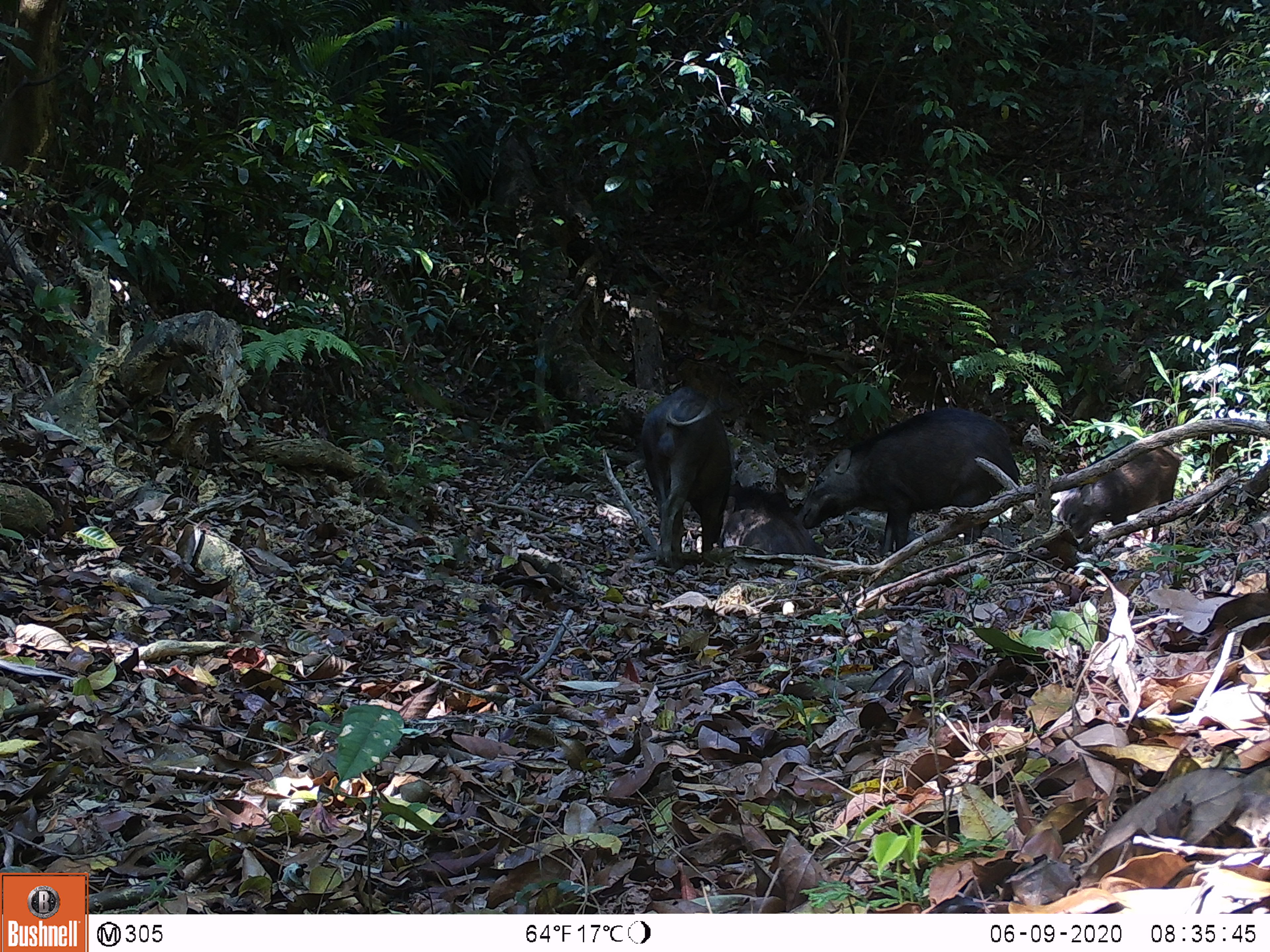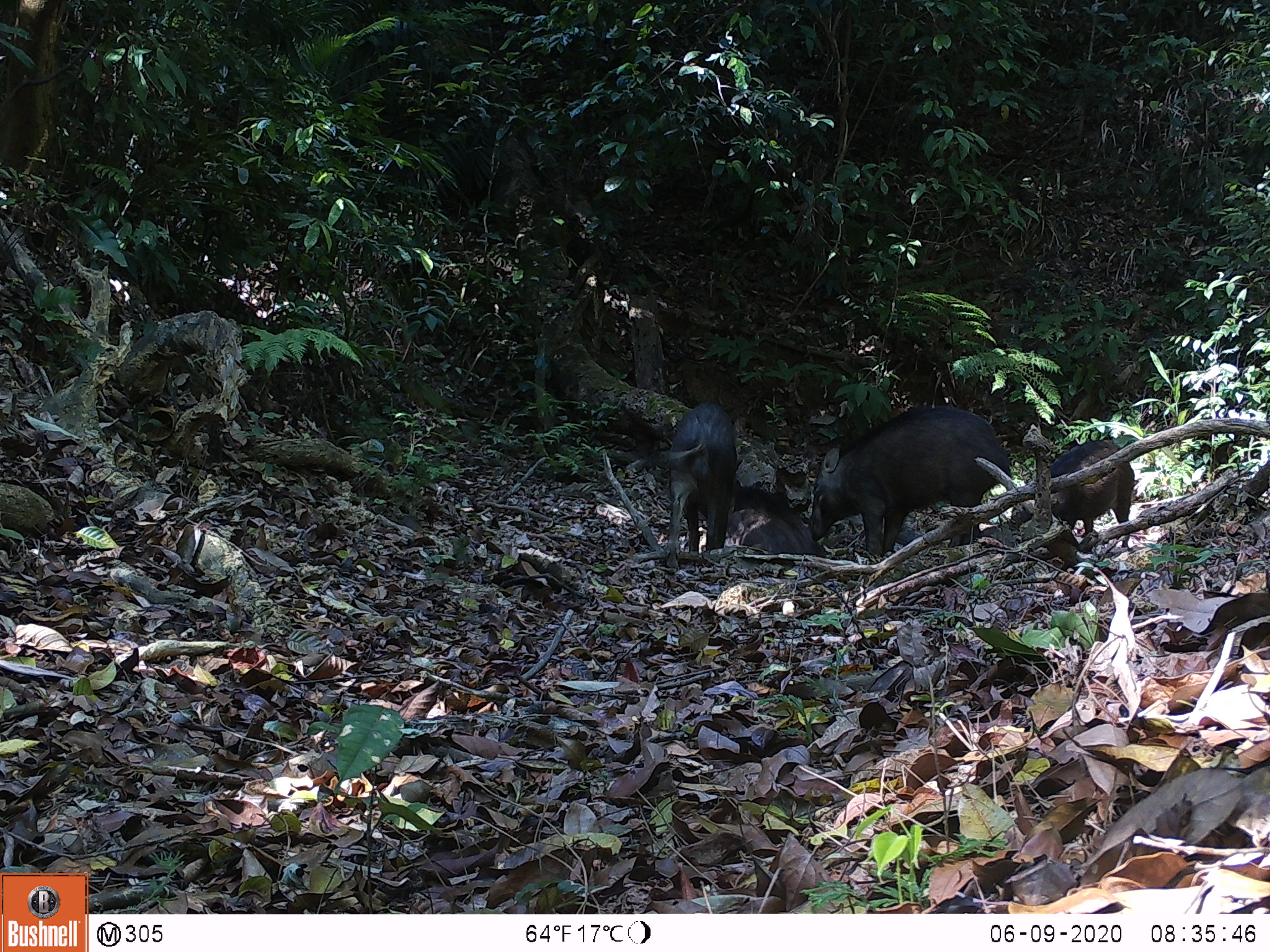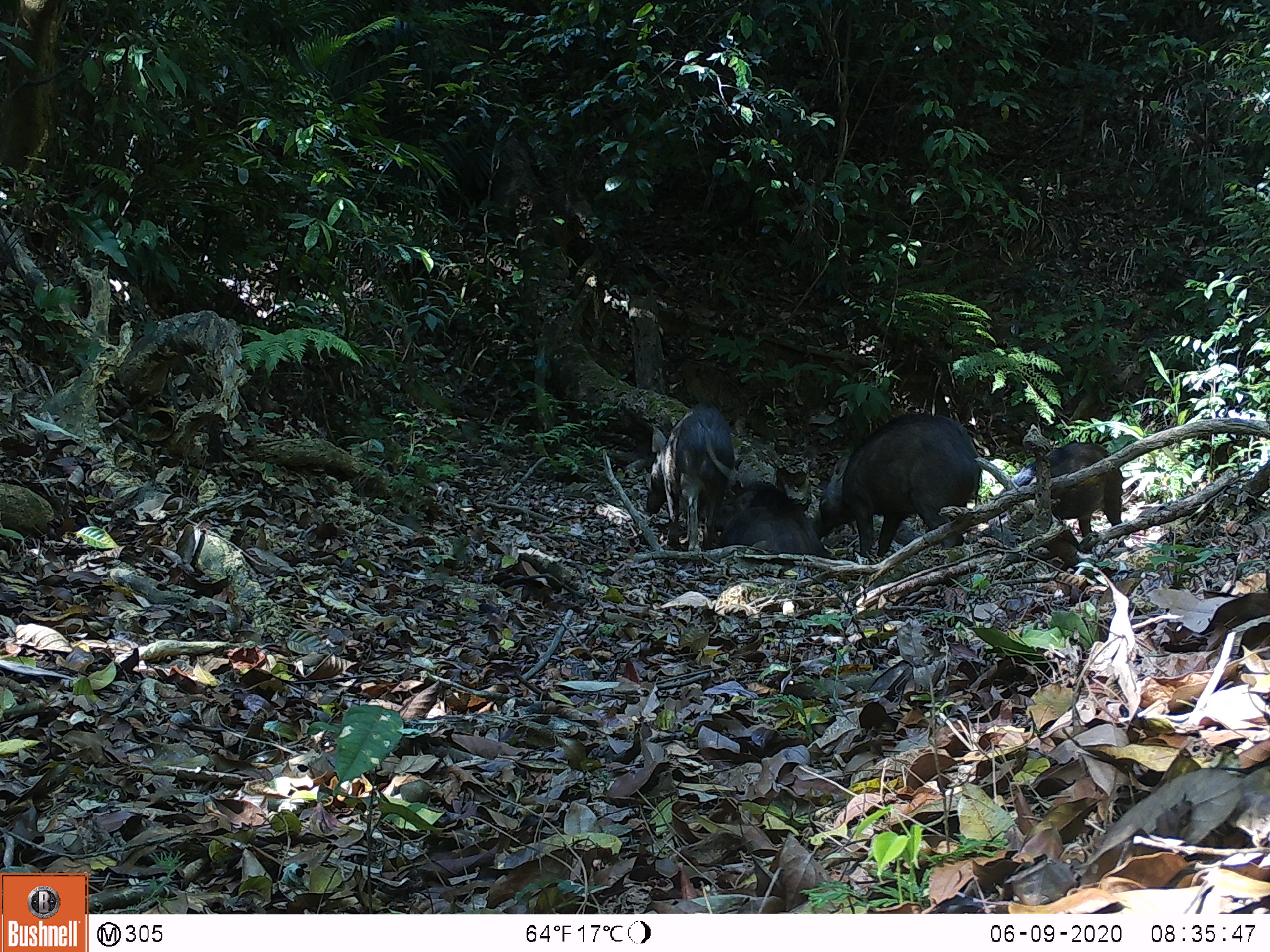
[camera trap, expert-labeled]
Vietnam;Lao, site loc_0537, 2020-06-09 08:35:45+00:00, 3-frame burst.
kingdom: Animalia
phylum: Chordata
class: Mammalia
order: Artiodactyla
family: Suidae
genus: Sus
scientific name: Sus scrofa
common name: eurasian wild pig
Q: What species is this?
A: Eurasian wild pig (Sus scrofa).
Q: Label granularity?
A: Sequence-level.